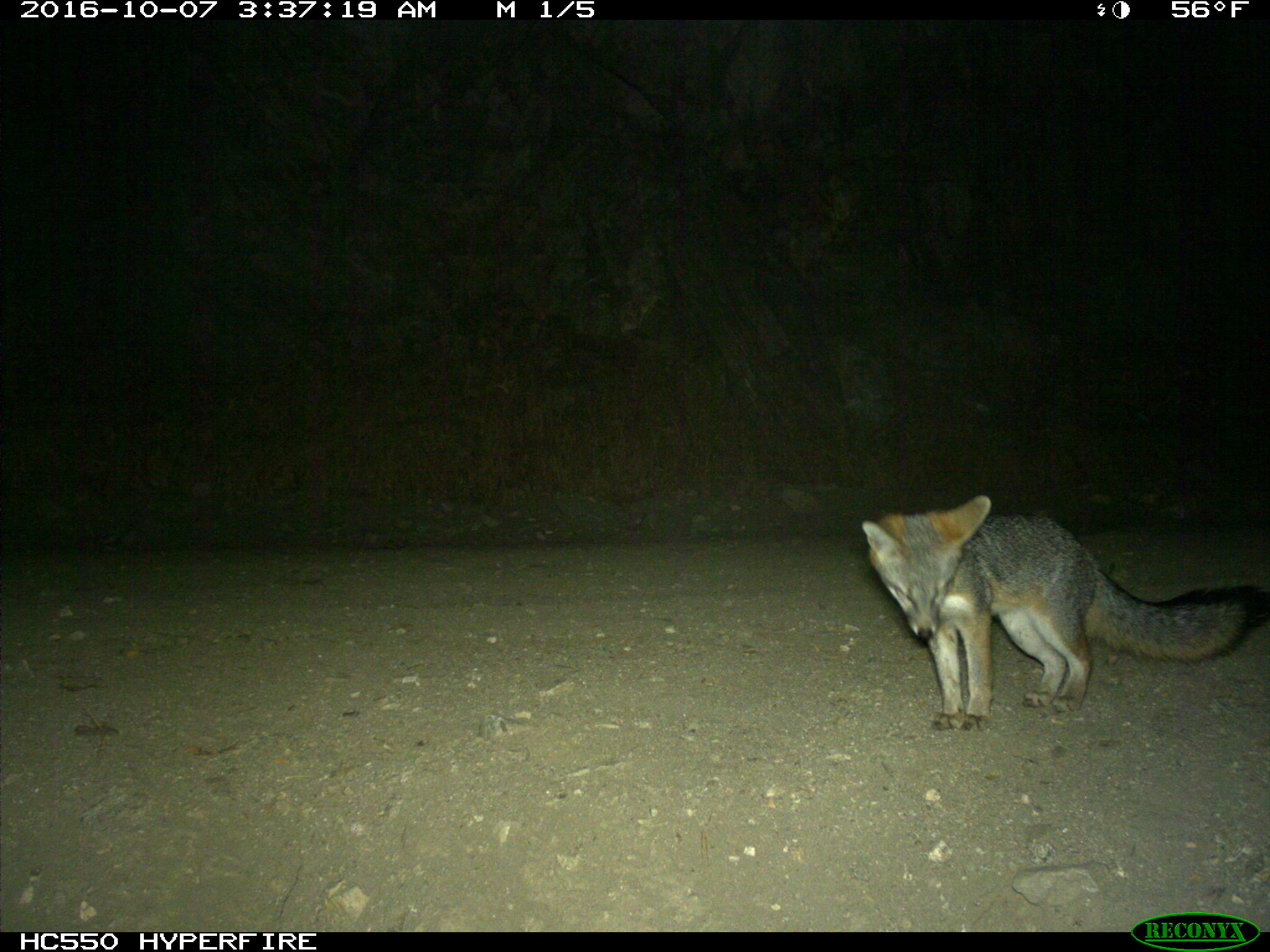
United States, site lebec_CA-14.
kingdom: Animalia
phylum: Chordata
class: Mammalia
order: Carnivora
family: Canidae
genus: Urocyon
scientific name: Urocyon cinereoargenteus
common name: gray fox